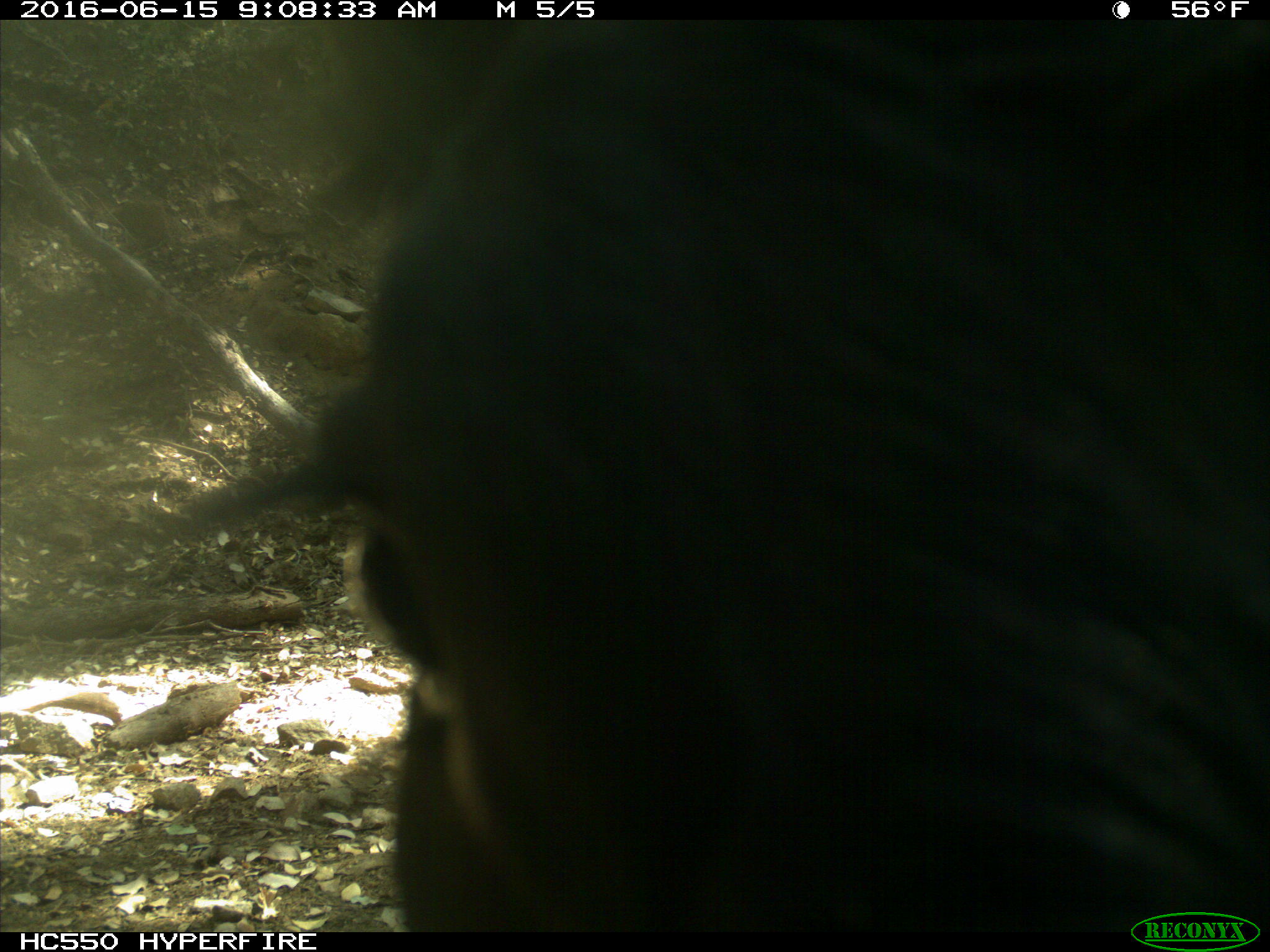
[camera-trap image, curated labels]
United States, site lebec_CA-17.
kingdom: Animalia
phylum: Chordata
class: Mammalia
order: Artiodactyla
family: Bovidae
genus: Bos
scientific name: Bos taurus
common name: domestic cow